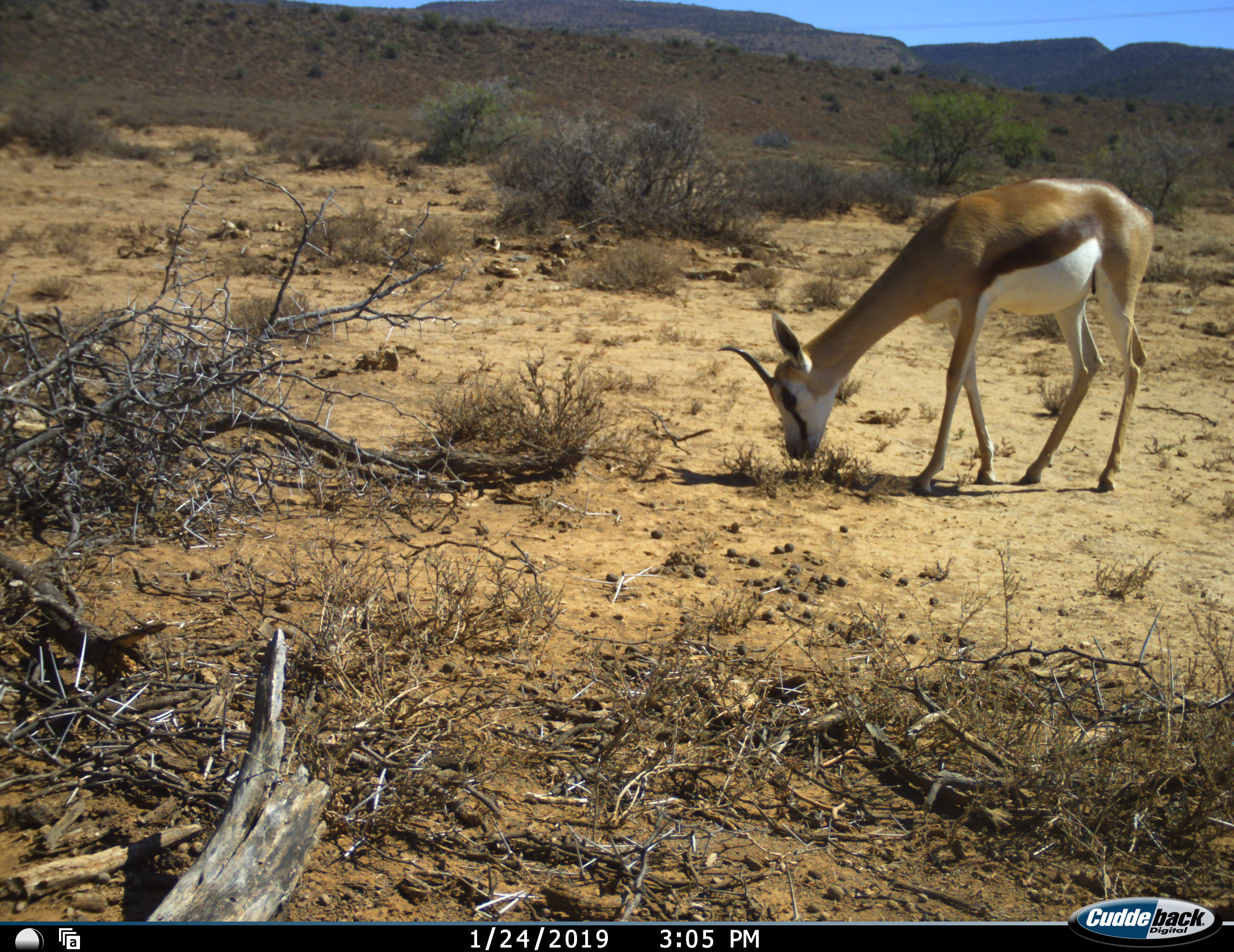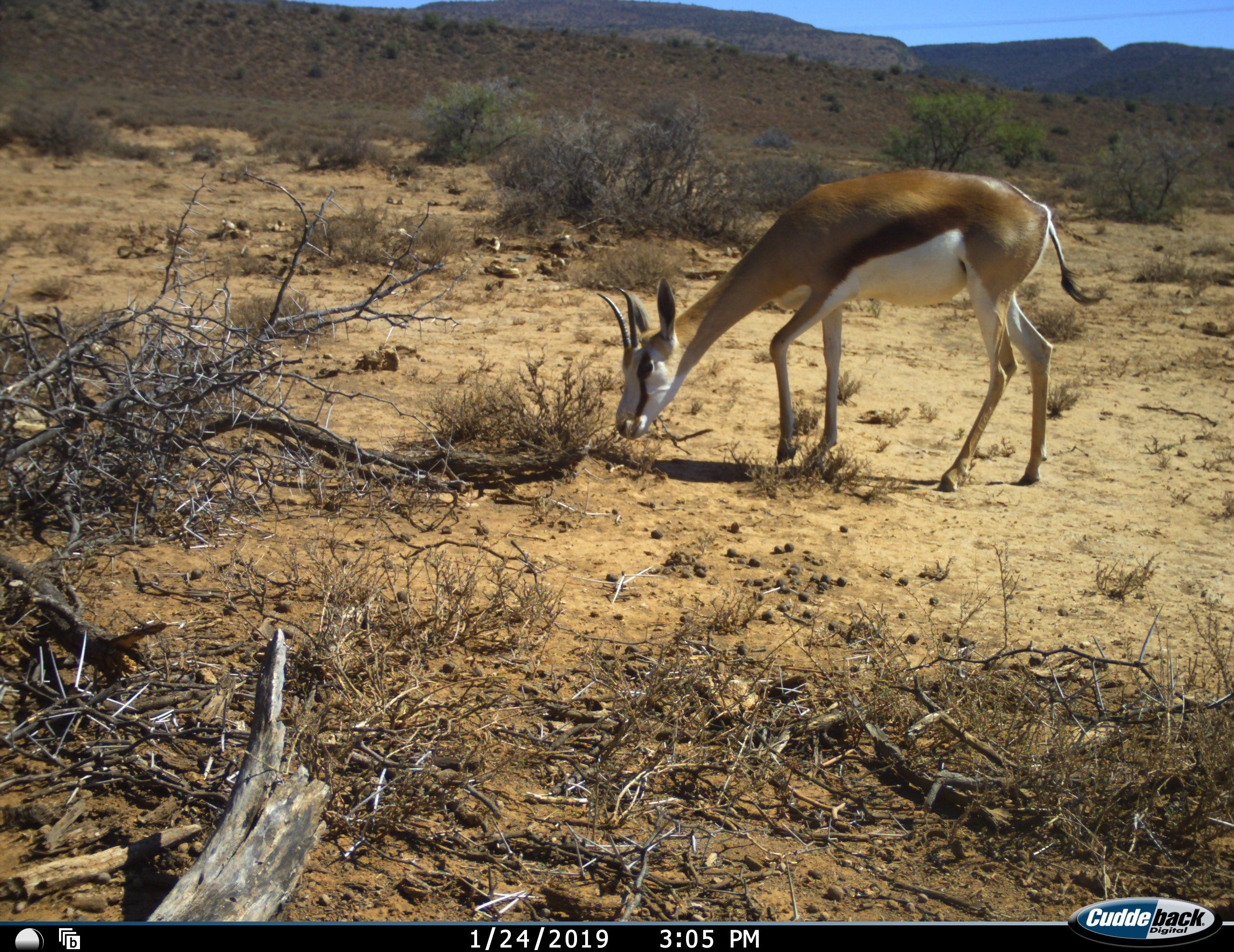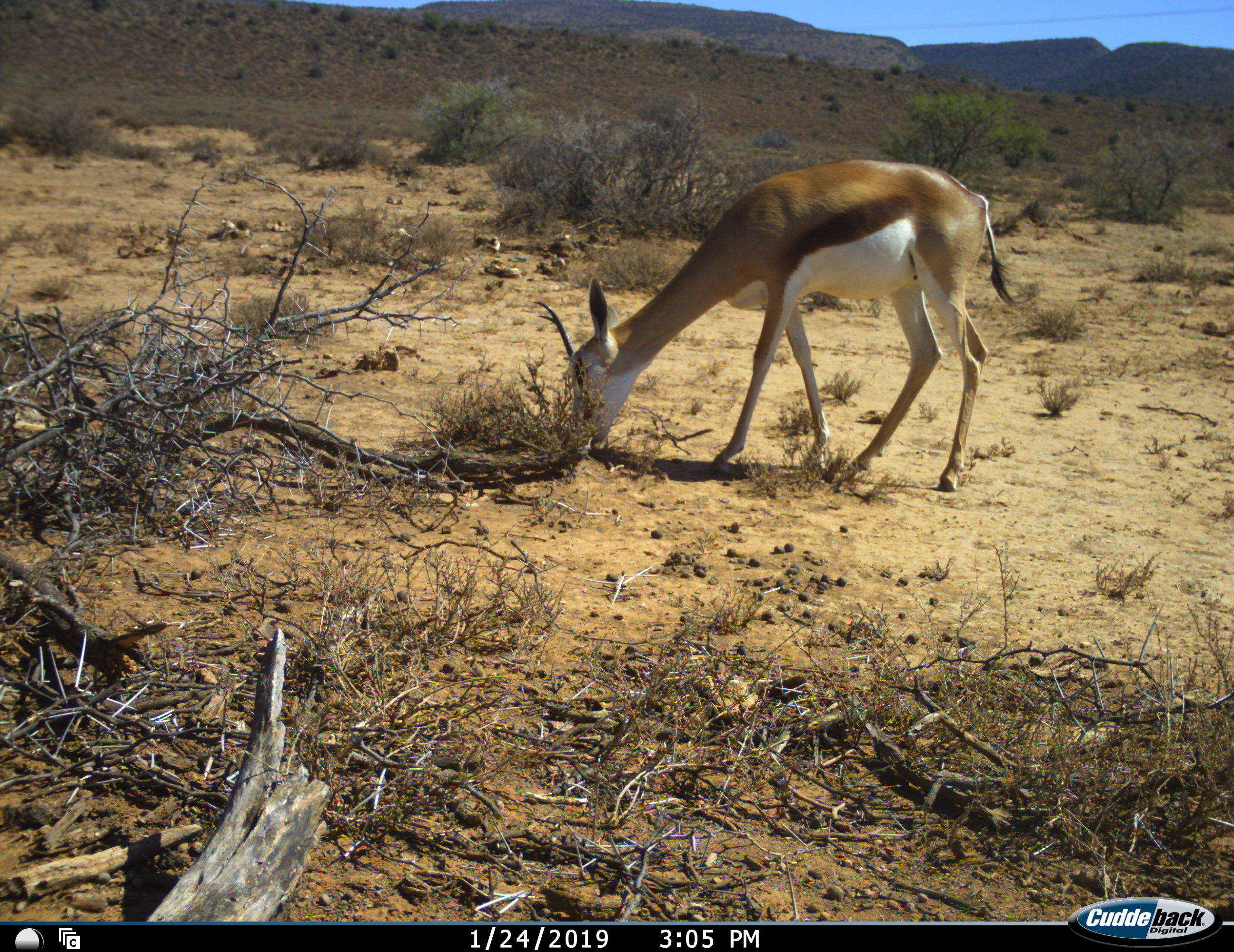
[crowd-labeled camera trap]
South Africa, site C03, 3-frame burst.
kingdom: Animalia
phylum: Chordata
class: Mammalia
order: Artiodactyla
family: Bovidae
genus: Antidorcas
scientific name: Antidorcas marsupialis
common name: springbok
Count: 1.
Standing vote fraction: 30%.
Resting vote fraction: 0%.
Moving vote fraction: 30%.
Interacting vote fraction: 0%.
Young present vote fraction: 0%.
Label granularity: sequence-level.